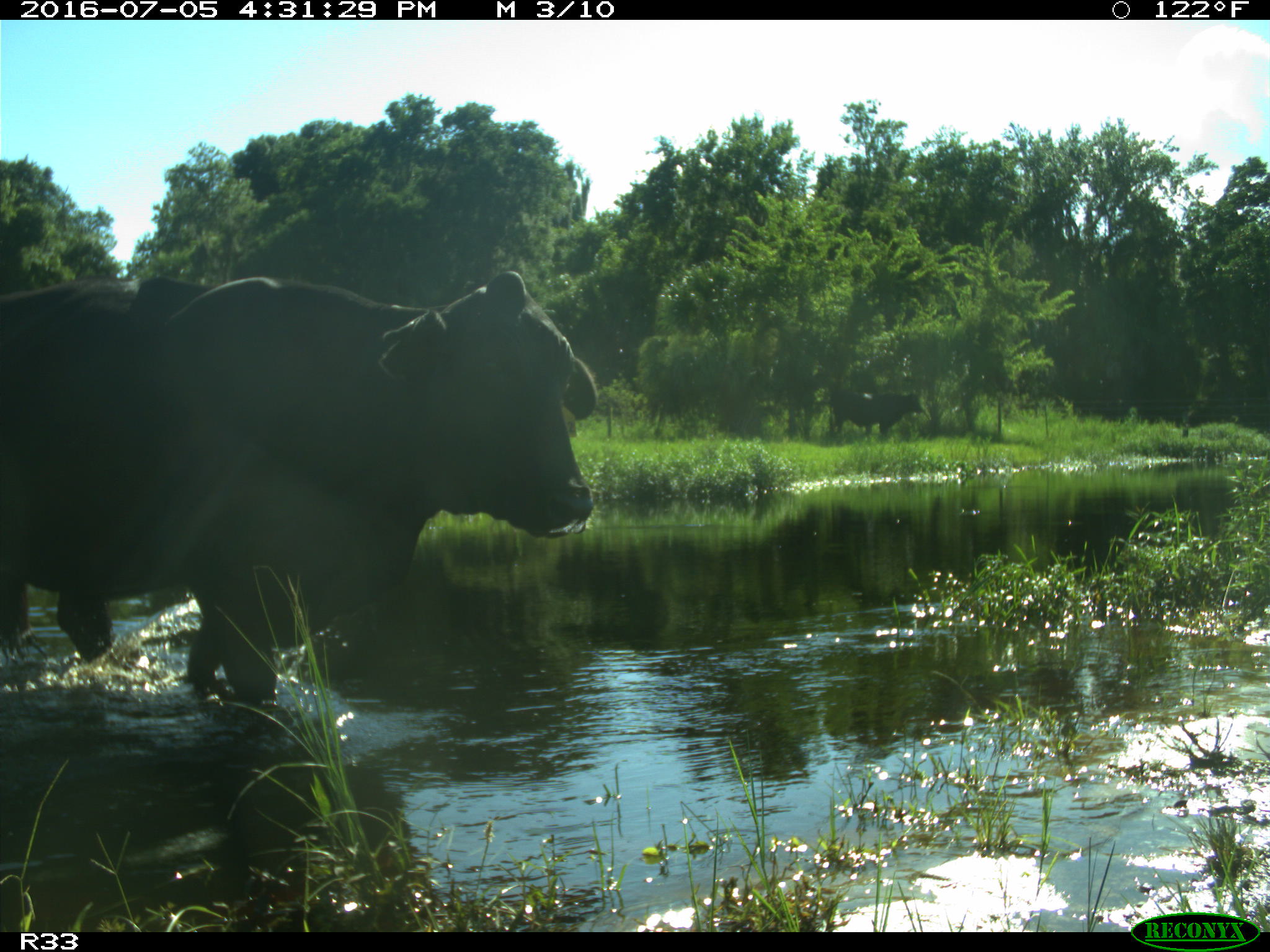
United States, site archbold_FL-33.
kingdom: Animalia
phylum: Chordata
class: Mammalia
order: Artiodactyla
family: Bovidae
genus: Bos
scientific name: Bos taurus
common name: domestic cow